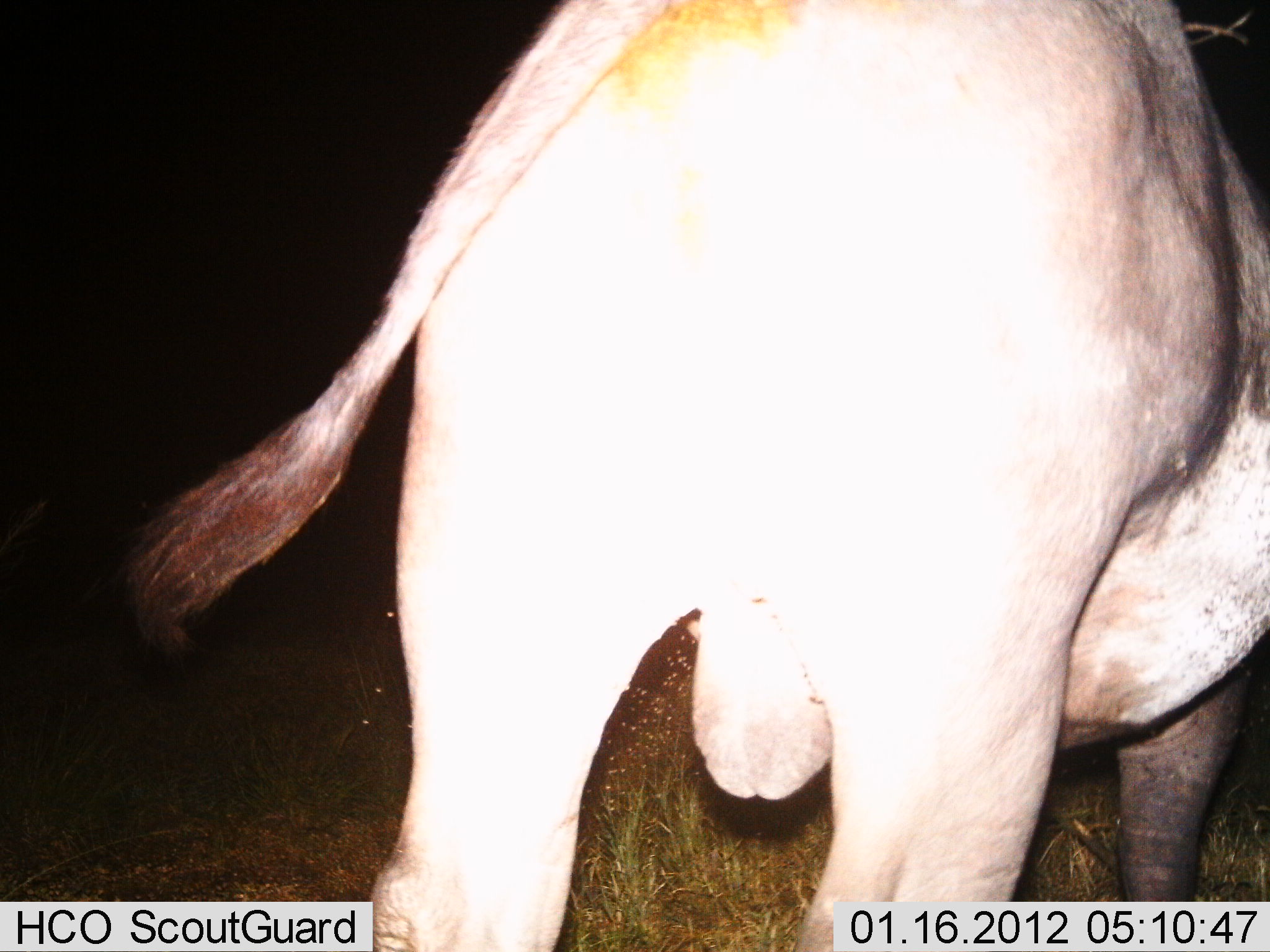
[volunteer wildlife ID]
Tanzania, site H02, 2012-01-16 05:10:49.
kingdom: Animalia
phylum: Chordata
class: Mammalia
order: Artiodactyla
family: Bovidae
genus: Syncerus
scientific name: Syncerus caffer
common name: cape buffalo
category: buffalo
Buffalo (cape buffalo) (Syncerus caffer), count 1. Behavior (volunteer vote fractions): standing 100%, resting 0%, moving 0%, interacting 0%. Young present (vote fraction): 0%. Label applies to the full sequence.